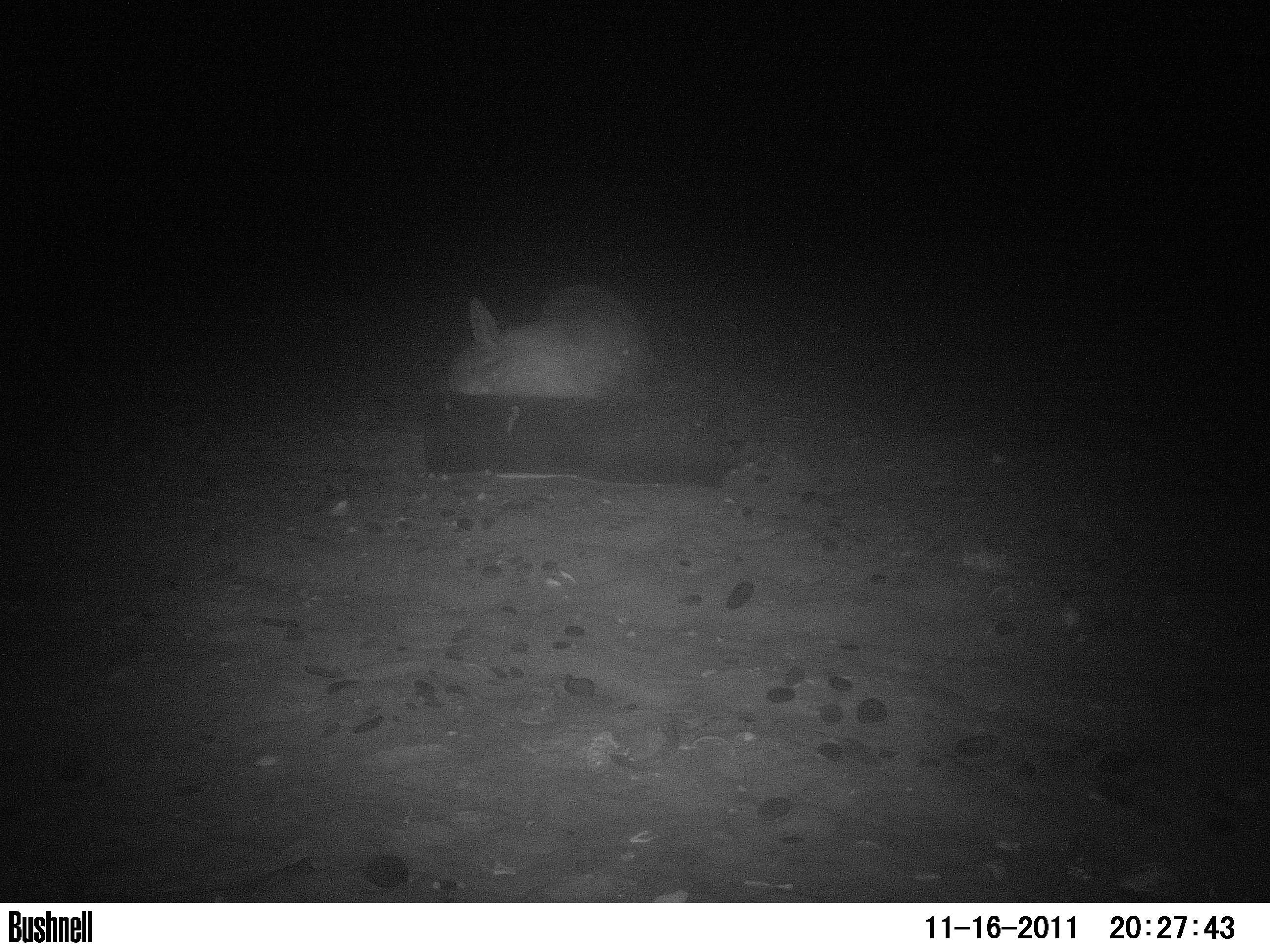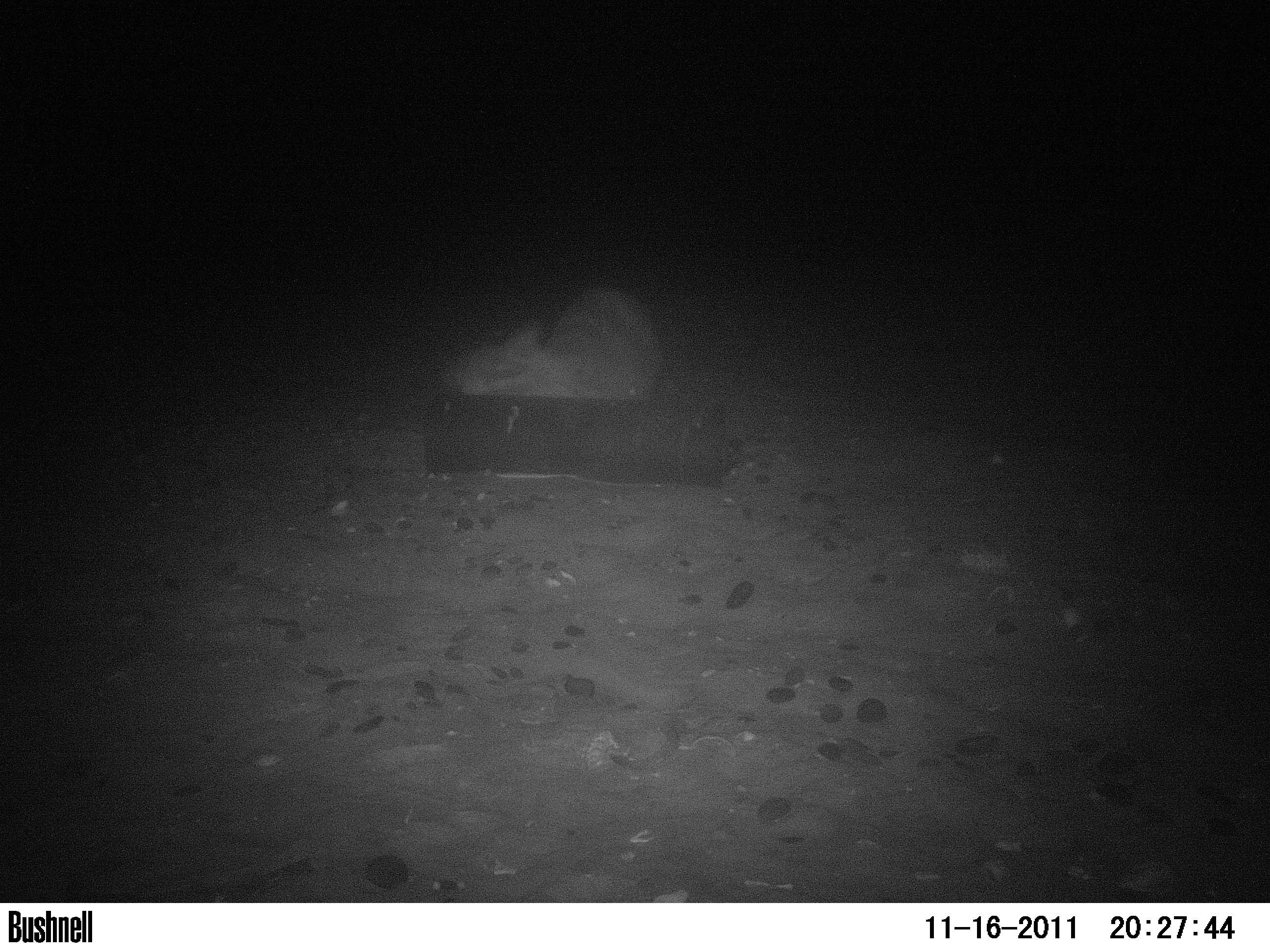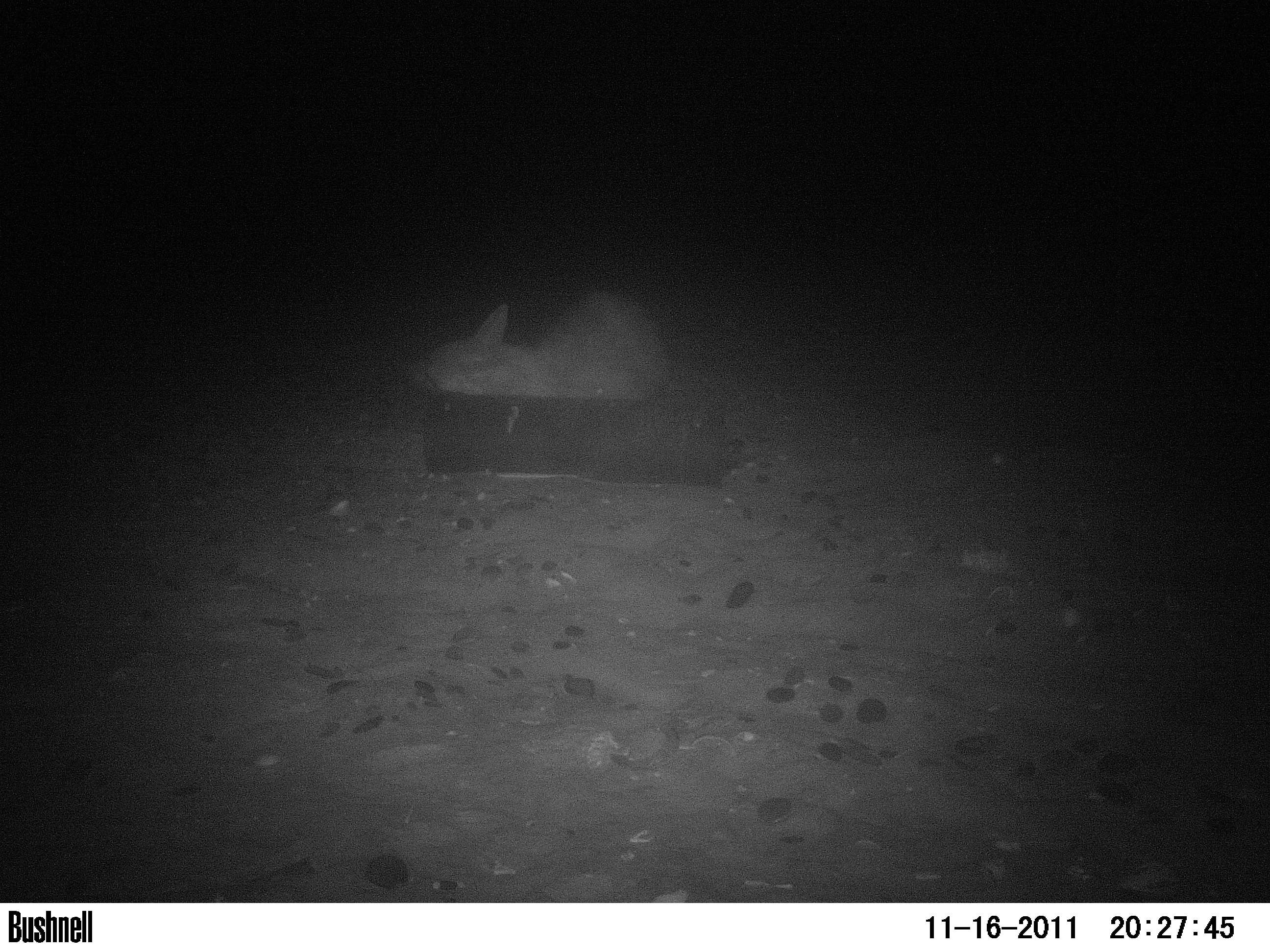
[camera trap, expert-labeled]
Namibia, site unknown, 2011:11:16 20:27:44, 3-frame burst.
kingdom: Animalia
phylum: Chordata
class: Mammalia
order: Carnivora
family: Hyaenidae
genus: Parahyaena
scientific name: Parahyaena brunnea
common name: brown hyena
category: hyaena brunnea